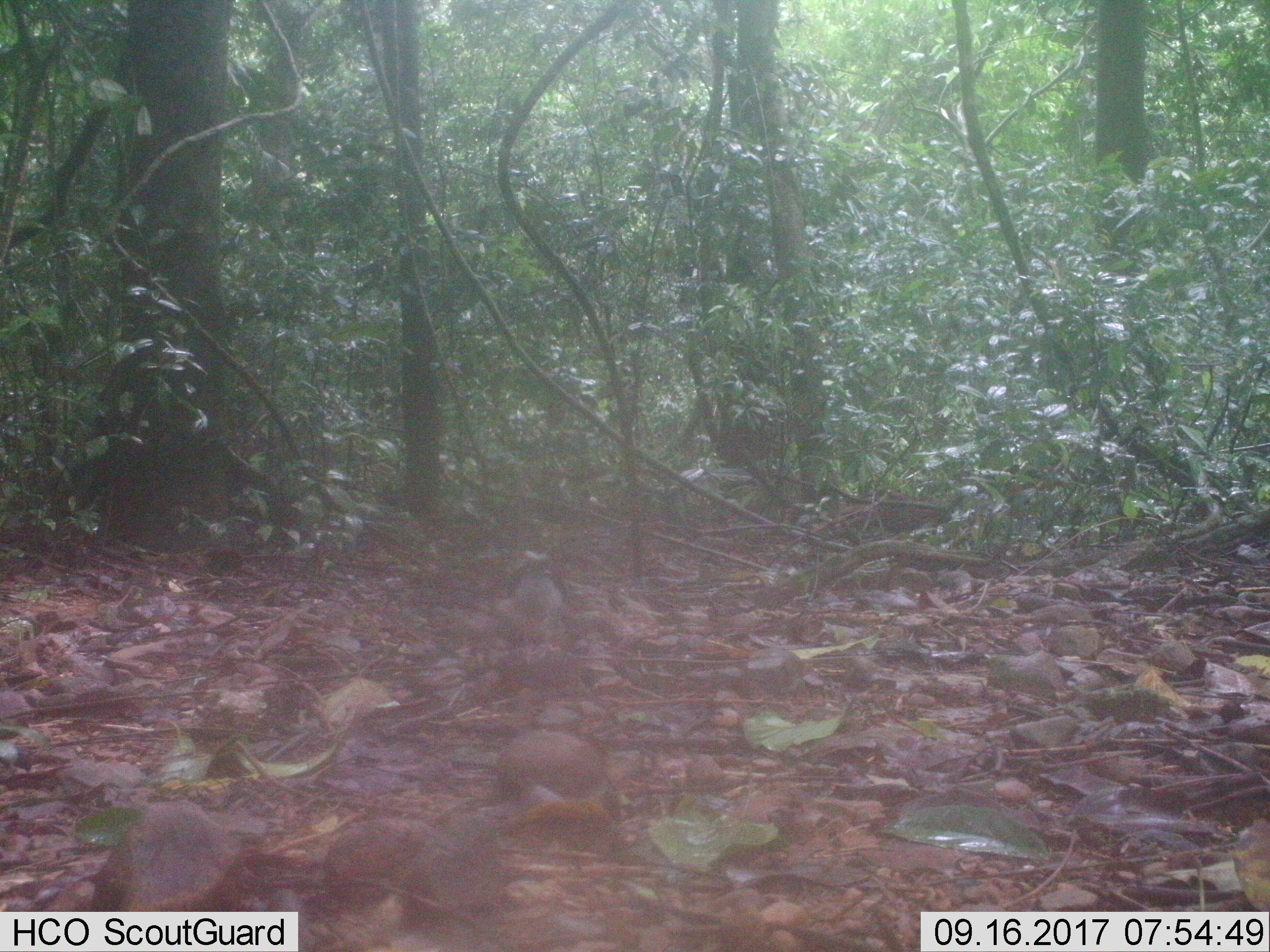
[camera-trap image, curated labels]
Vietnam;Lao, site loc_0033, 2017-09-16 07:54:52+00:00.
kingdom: Animalia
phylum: Chordata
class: Aves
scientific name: Aves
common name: bird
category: unidentified bird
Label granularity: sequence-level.